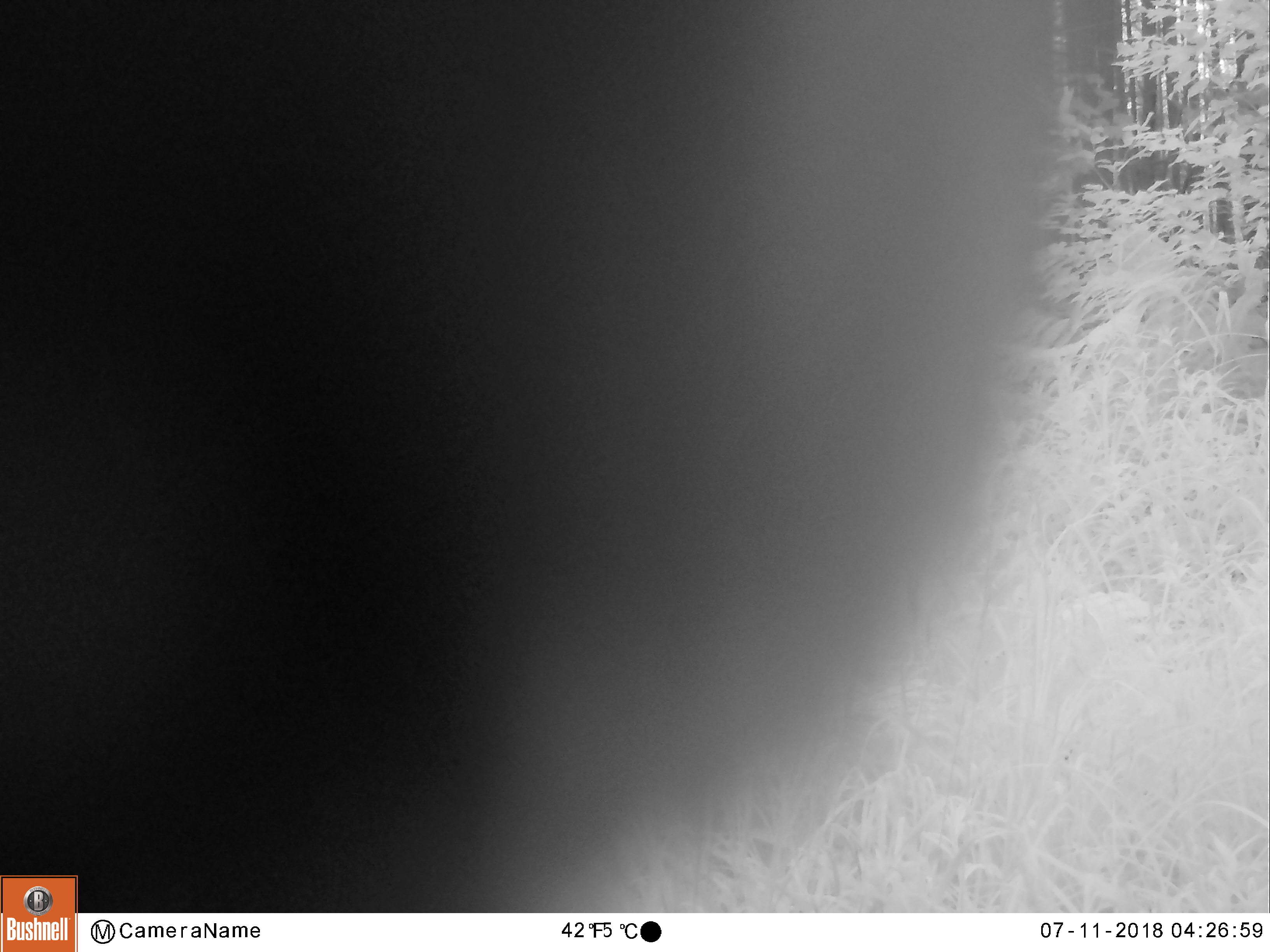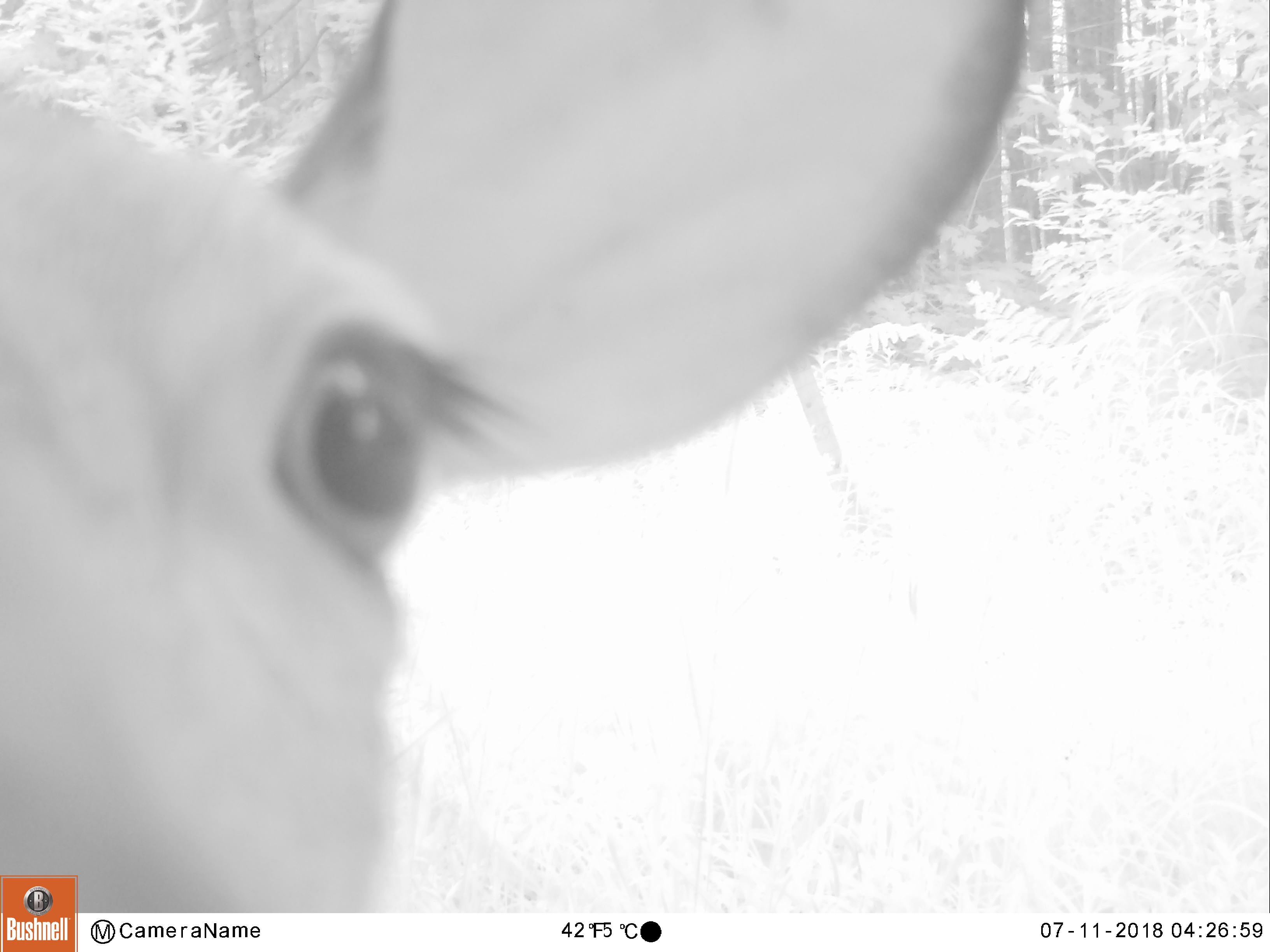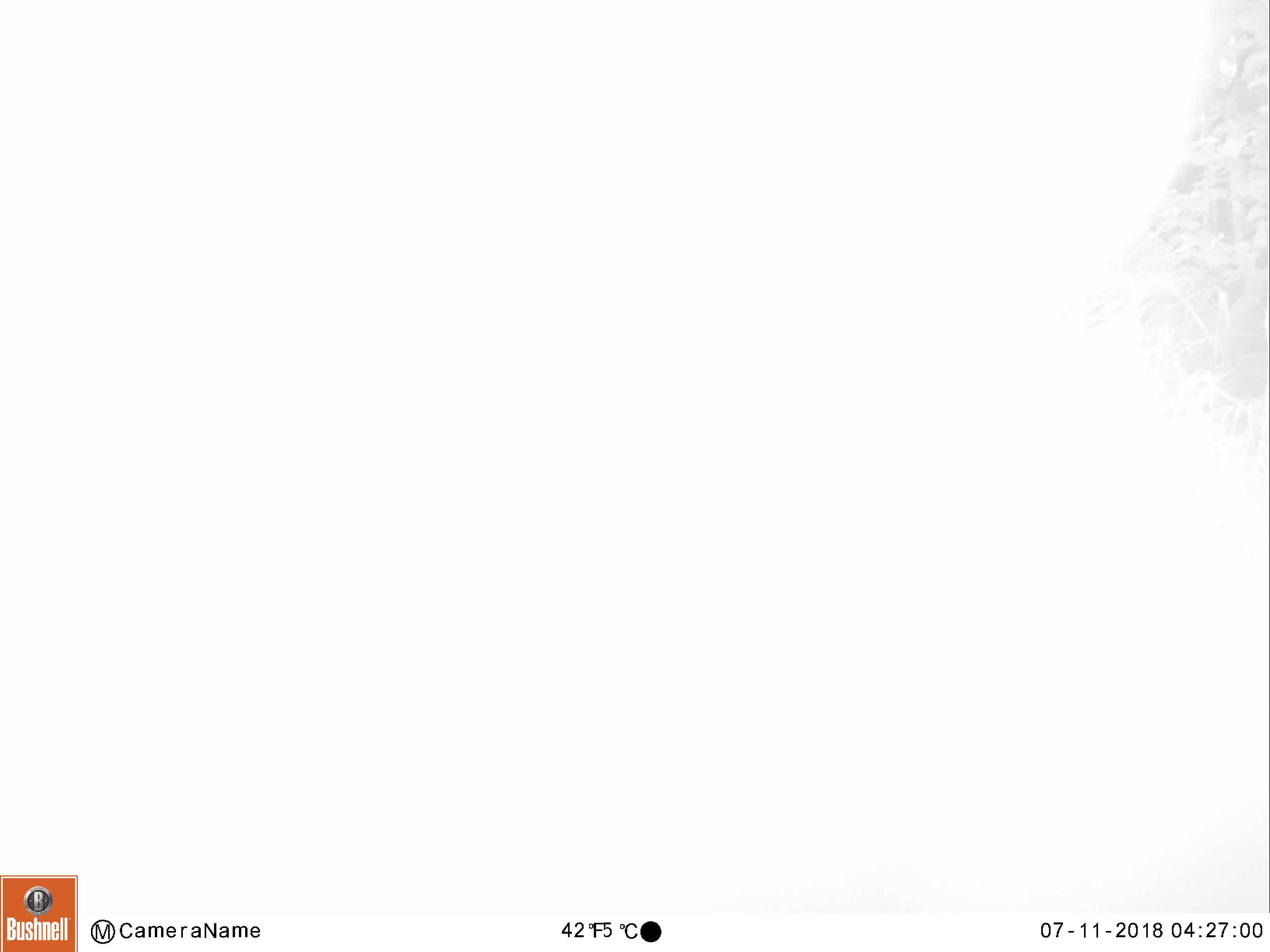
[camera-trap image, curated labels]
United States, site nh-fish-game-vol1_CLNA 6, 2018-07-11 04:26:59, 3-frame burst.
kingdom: Animalia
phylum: Chordata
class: Mammalia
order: Artiodactyla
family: Cervidae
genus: Odocoileus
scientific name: Odocoileus virginianus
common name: white-tailed deer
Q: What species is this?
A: White-tailed deer (Odocoileus virginianus).